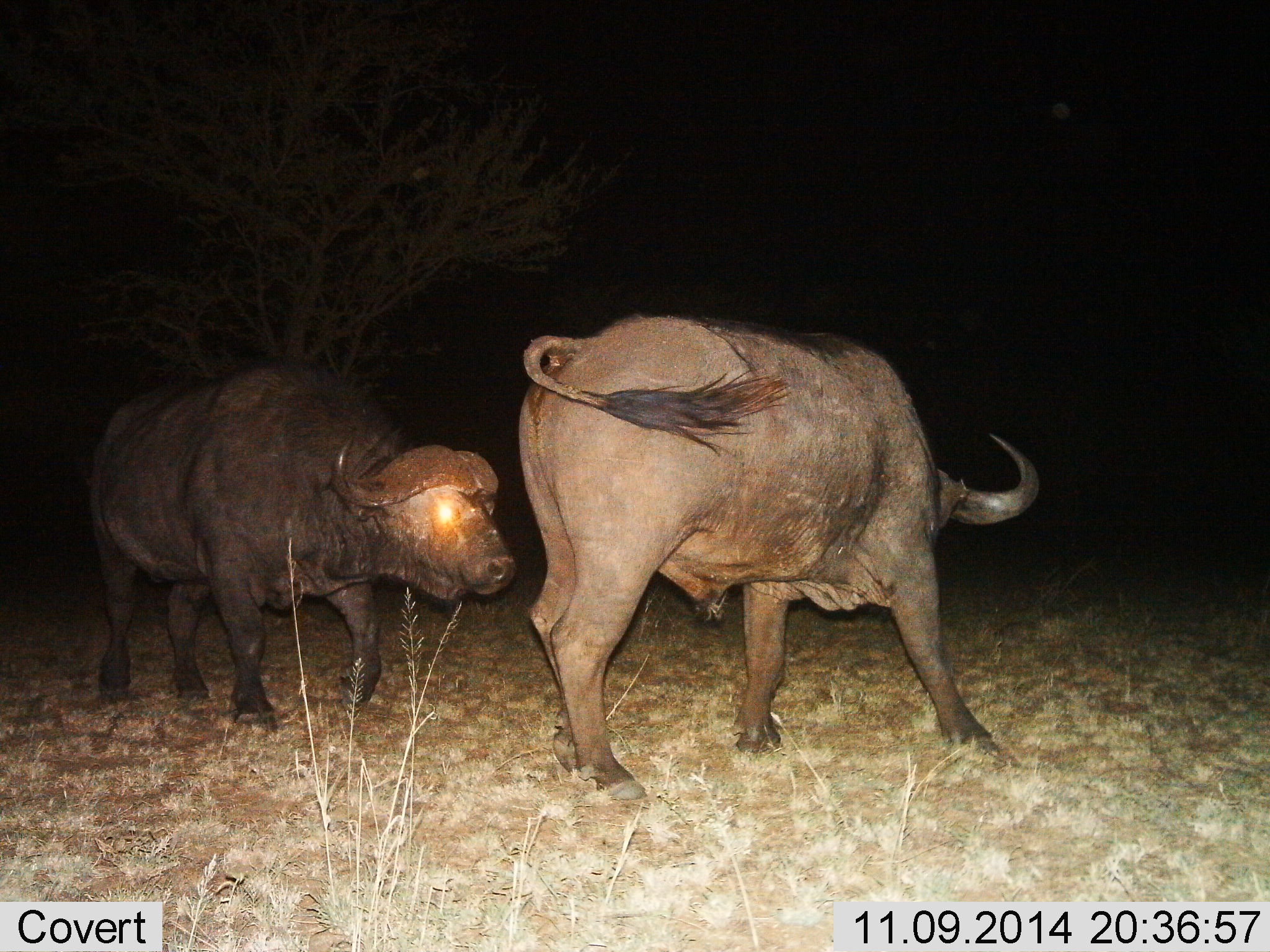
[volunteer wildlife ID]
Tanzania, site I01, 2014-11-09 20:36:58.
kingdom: Animalia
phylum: Chordata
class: Mammalia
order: Artiodactyla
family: Bovidae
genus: Syncerus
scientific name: Syncerus caffer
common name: cape buffalo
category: buffalo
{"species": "buffalo (cape buffalo) (Syncerus caffer)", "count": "2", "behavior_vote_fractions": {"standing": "50%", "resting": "0%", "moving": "10%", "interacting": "60%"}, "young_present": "0%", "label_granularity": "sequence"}